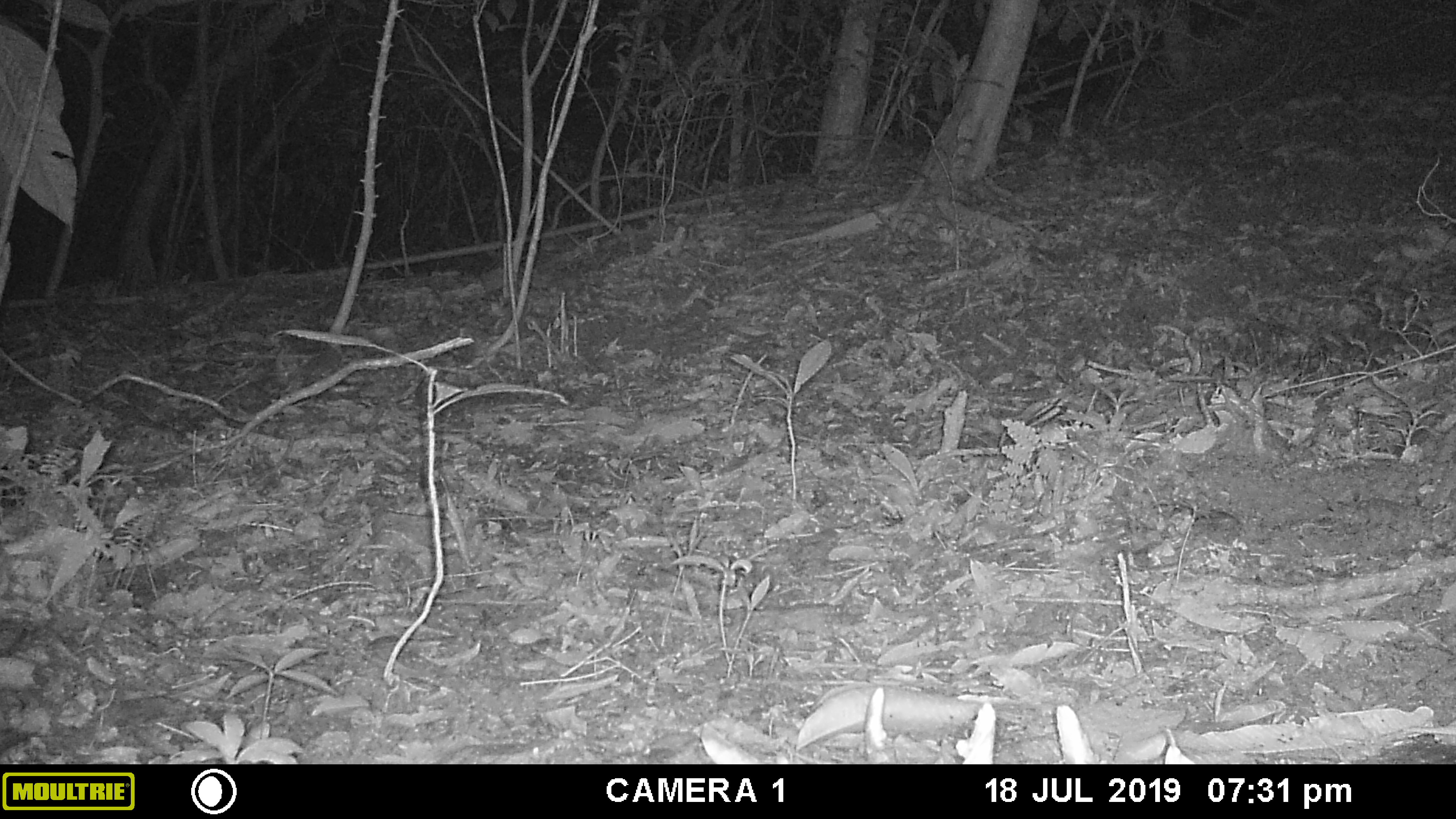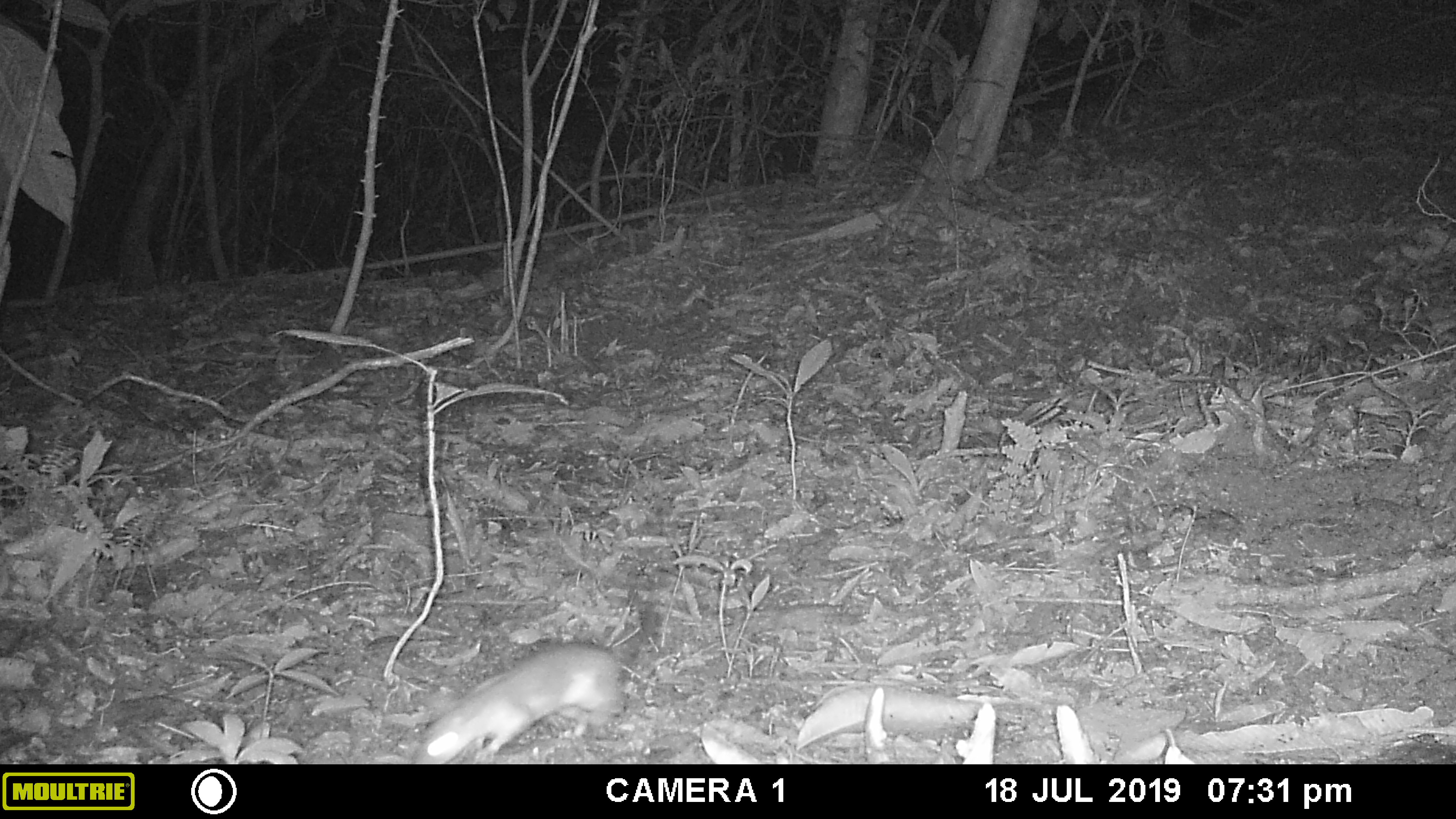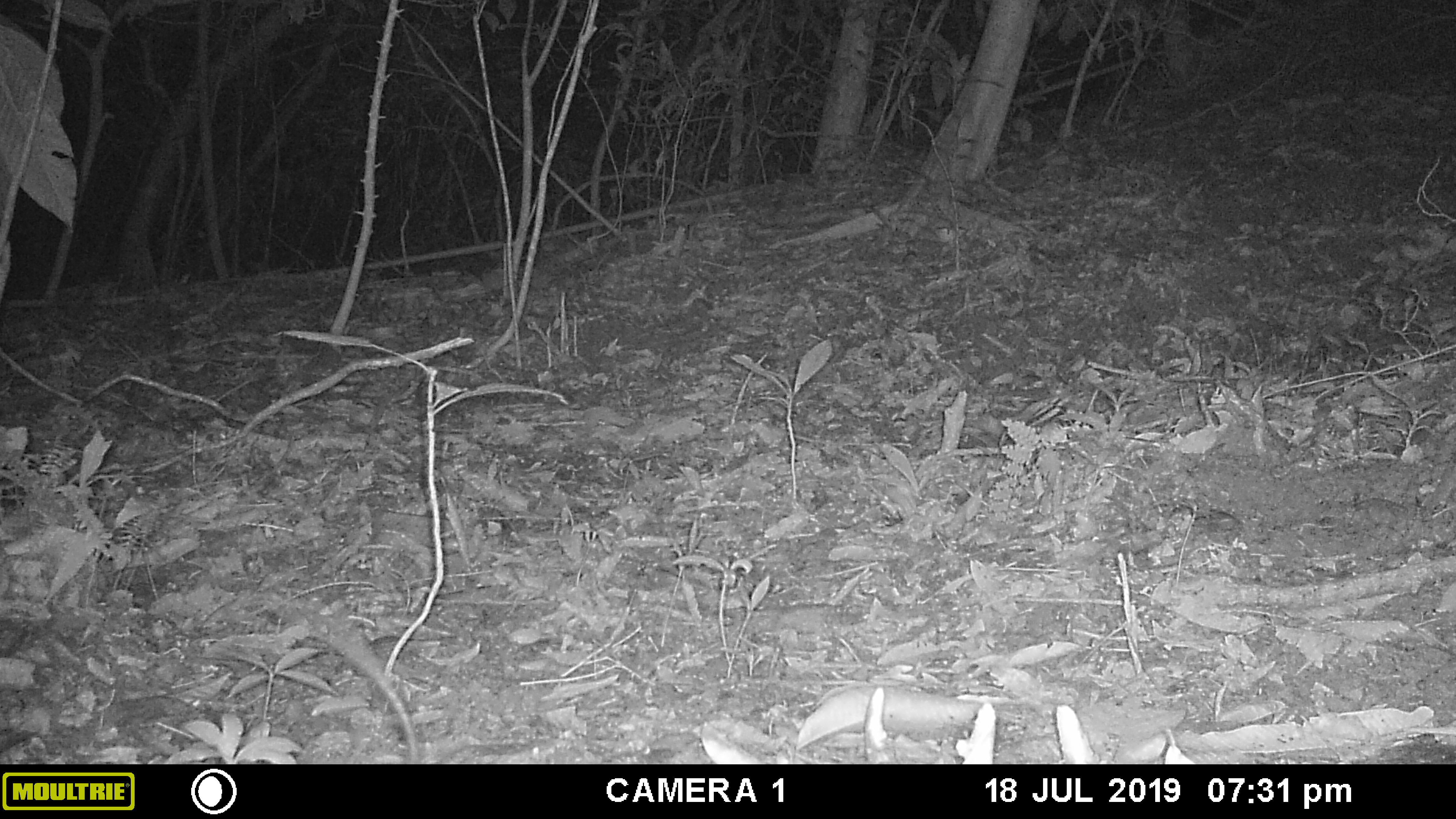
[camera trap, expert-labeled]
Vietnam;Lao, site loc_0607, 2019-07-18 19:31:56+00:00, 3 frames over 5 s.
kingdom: Animalia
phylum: Chordata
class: Mammalia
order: Rodentia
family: Muridae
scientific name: Muridae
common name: old-world mice and rats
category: unidentified murid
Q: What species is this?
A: Unidentified murid (old-world mice and rats) (Muridae).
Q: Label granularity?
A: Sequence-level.